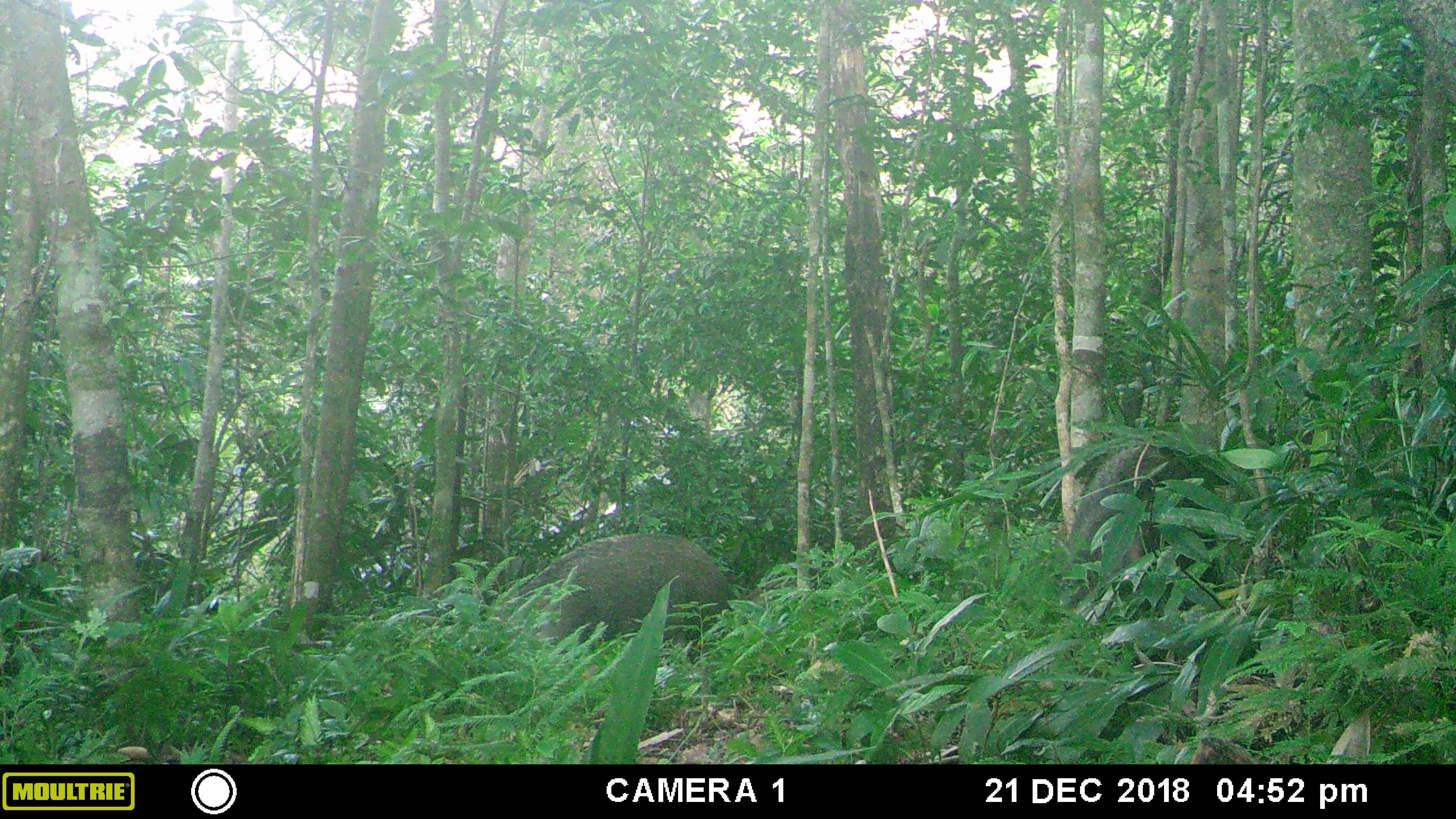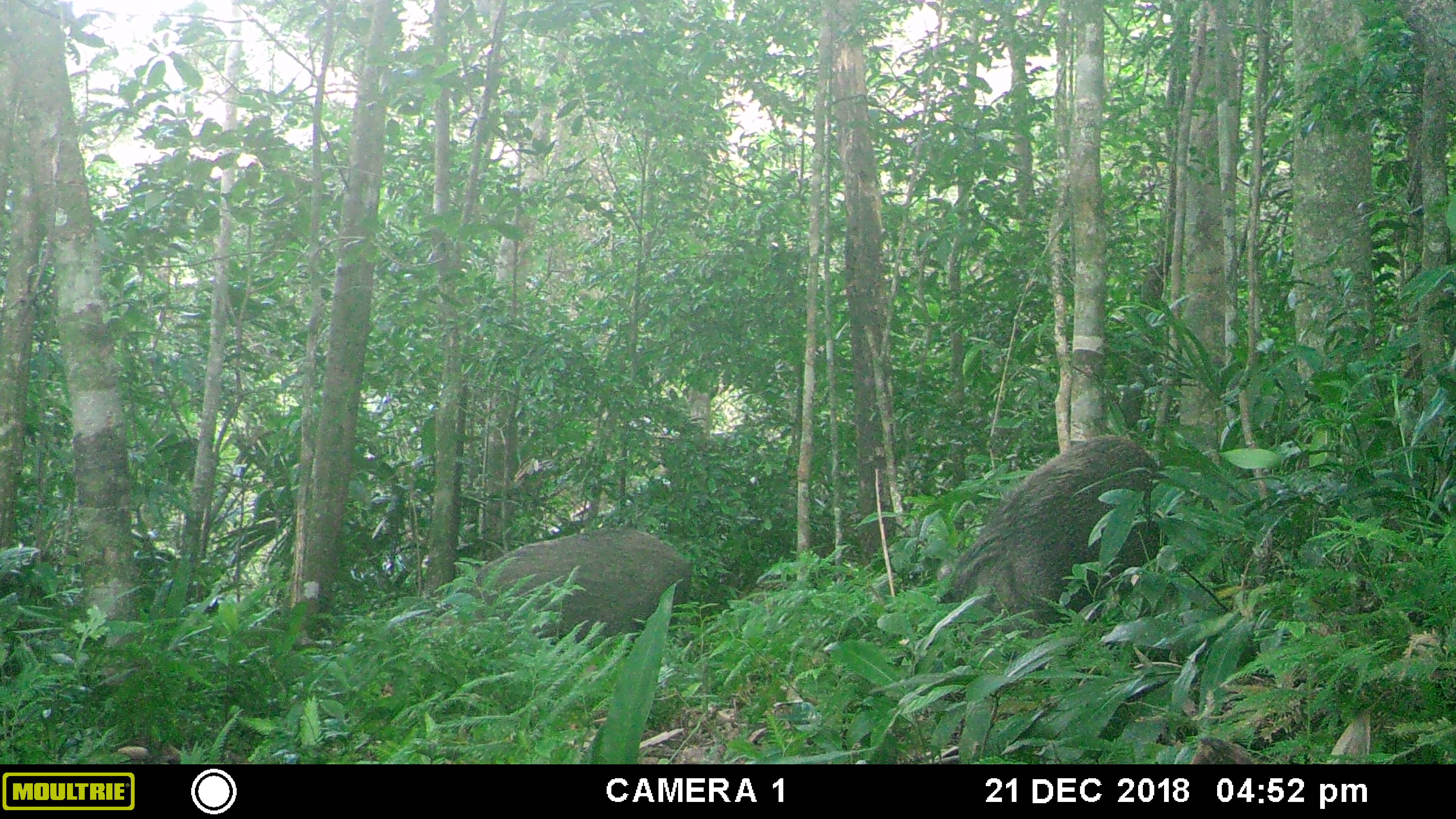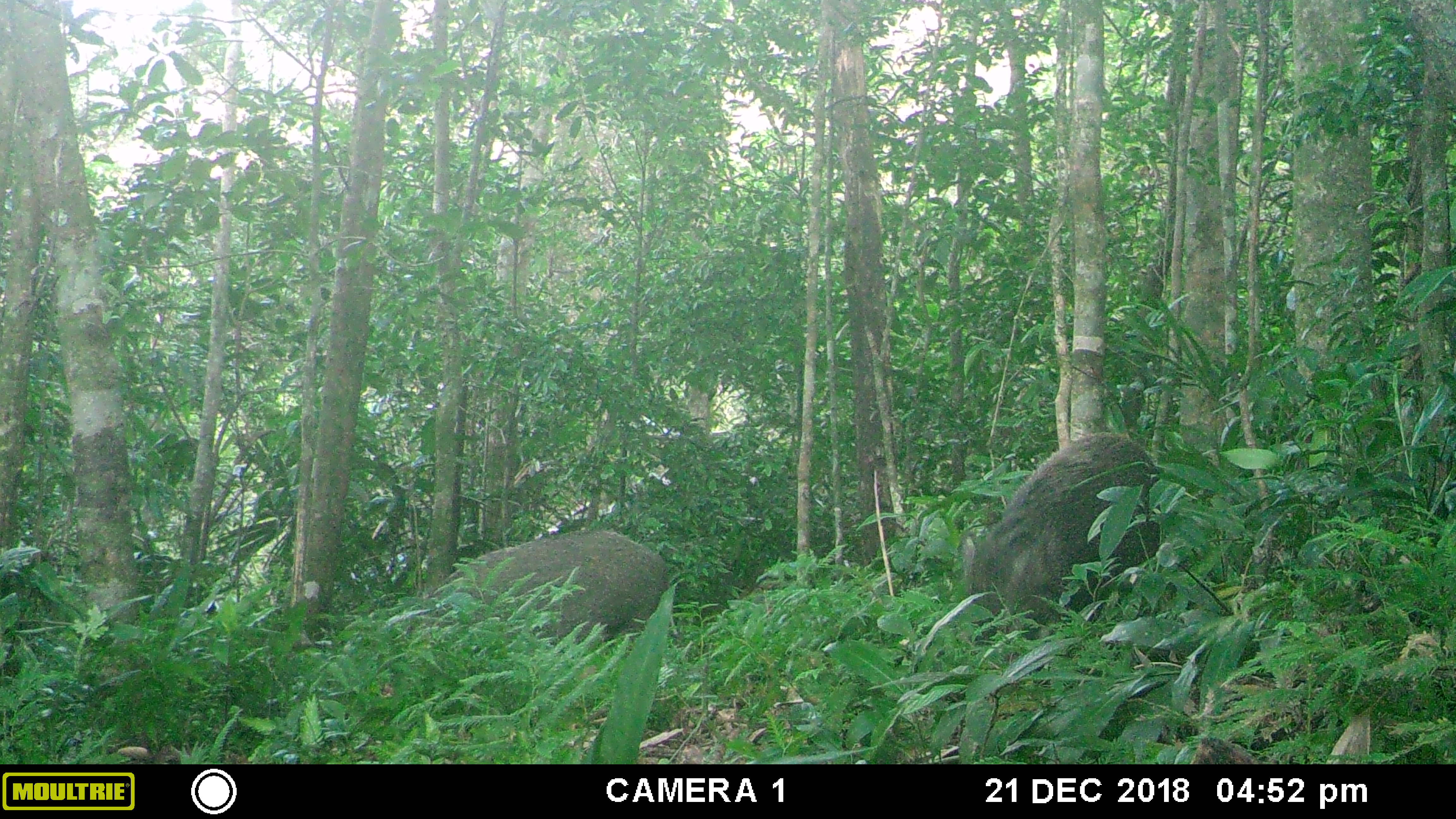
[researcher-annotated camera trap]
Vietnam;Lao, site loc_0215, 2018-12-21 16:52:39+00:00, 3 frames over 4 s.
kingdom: Animalia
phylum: Chordata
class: Mammalia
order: Artiodactyla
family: Suidae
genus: Sus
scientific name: Sus scrofa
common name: eurasian wild pig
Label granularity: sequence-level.